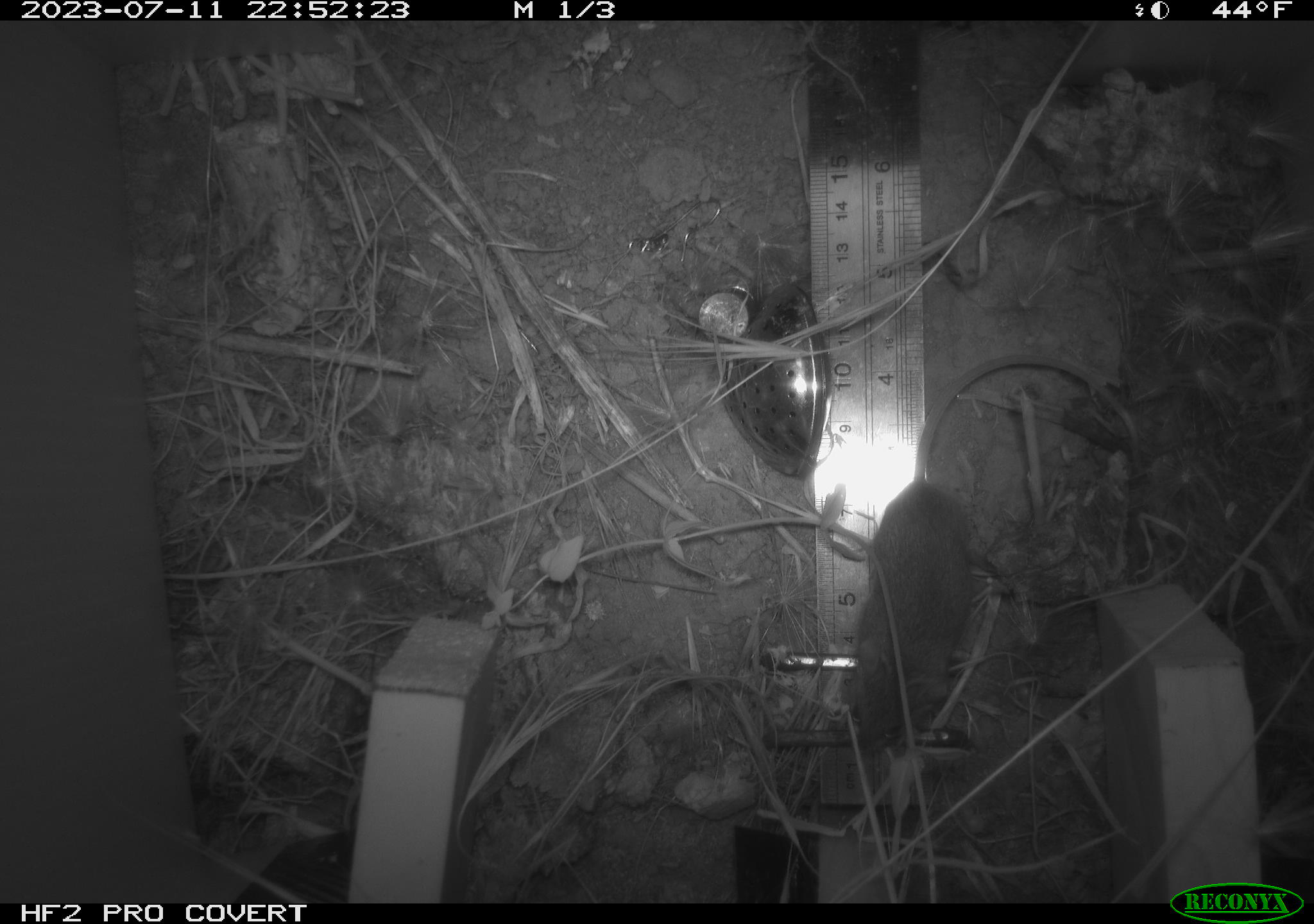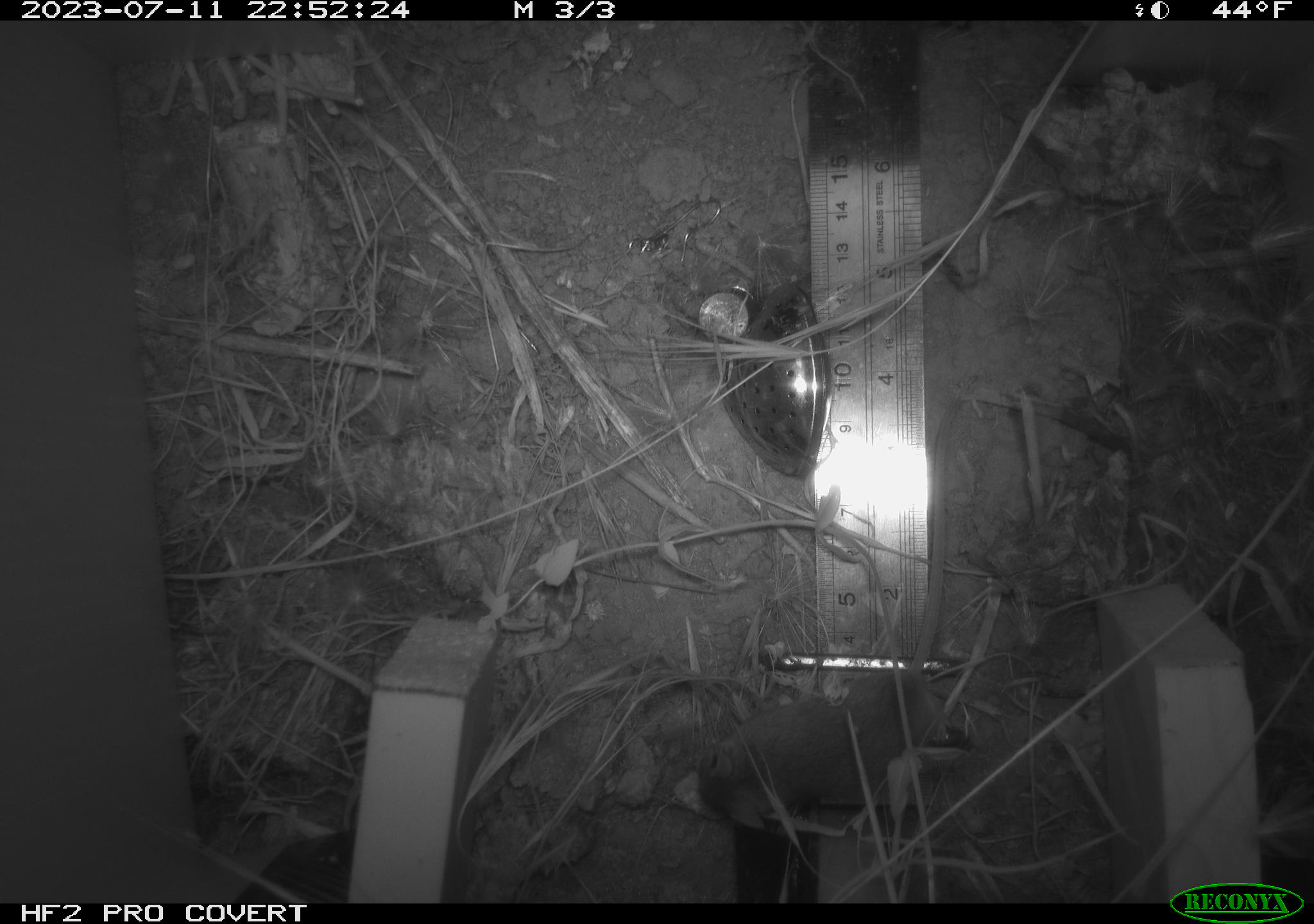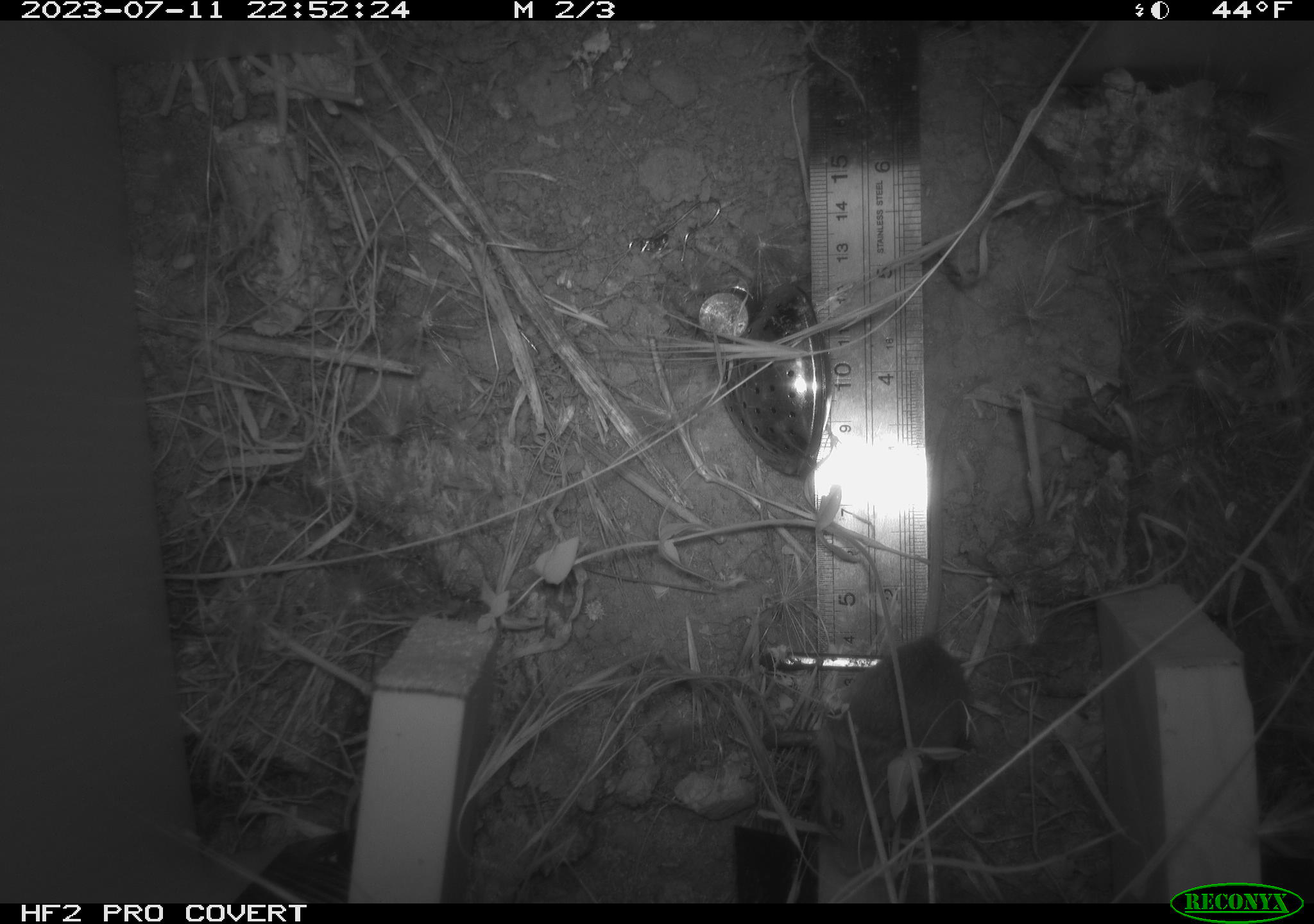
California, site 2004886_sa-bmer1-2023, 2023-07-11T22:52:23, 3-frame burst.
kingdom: Animalia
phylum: Chordata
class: Mammalia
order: Rodentia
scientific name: Rodentia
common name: mouse species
Mouse species (Rodentia).